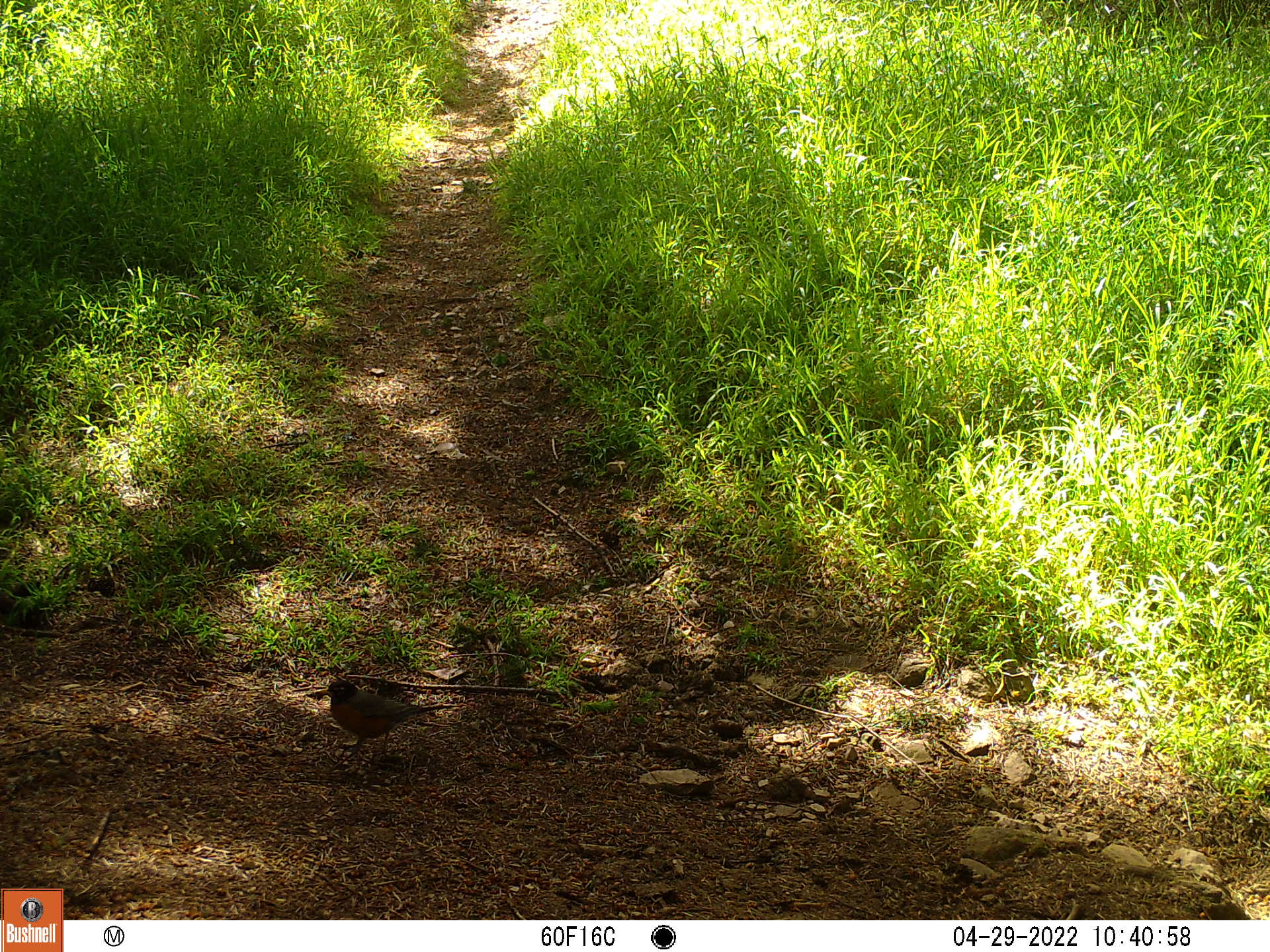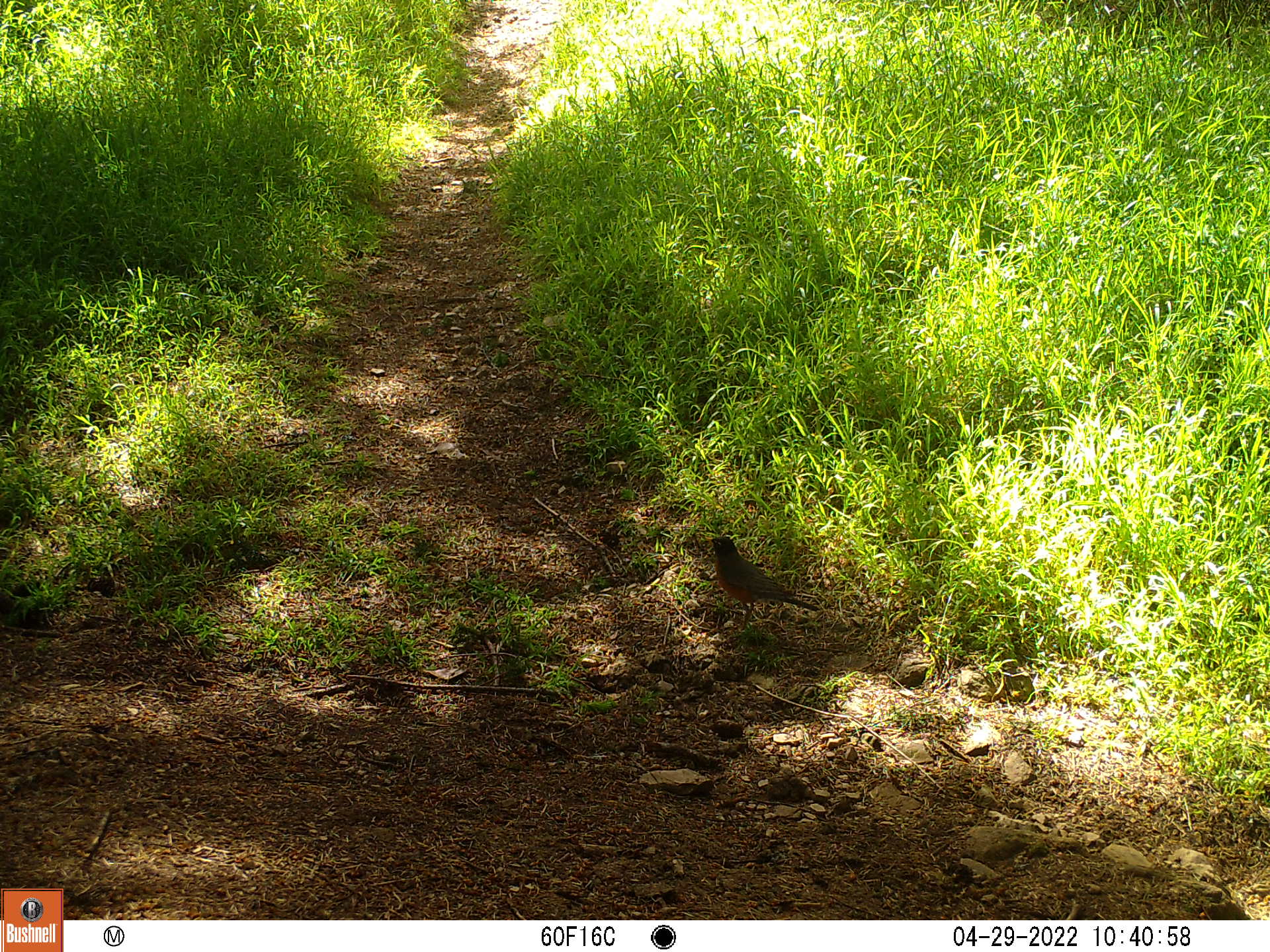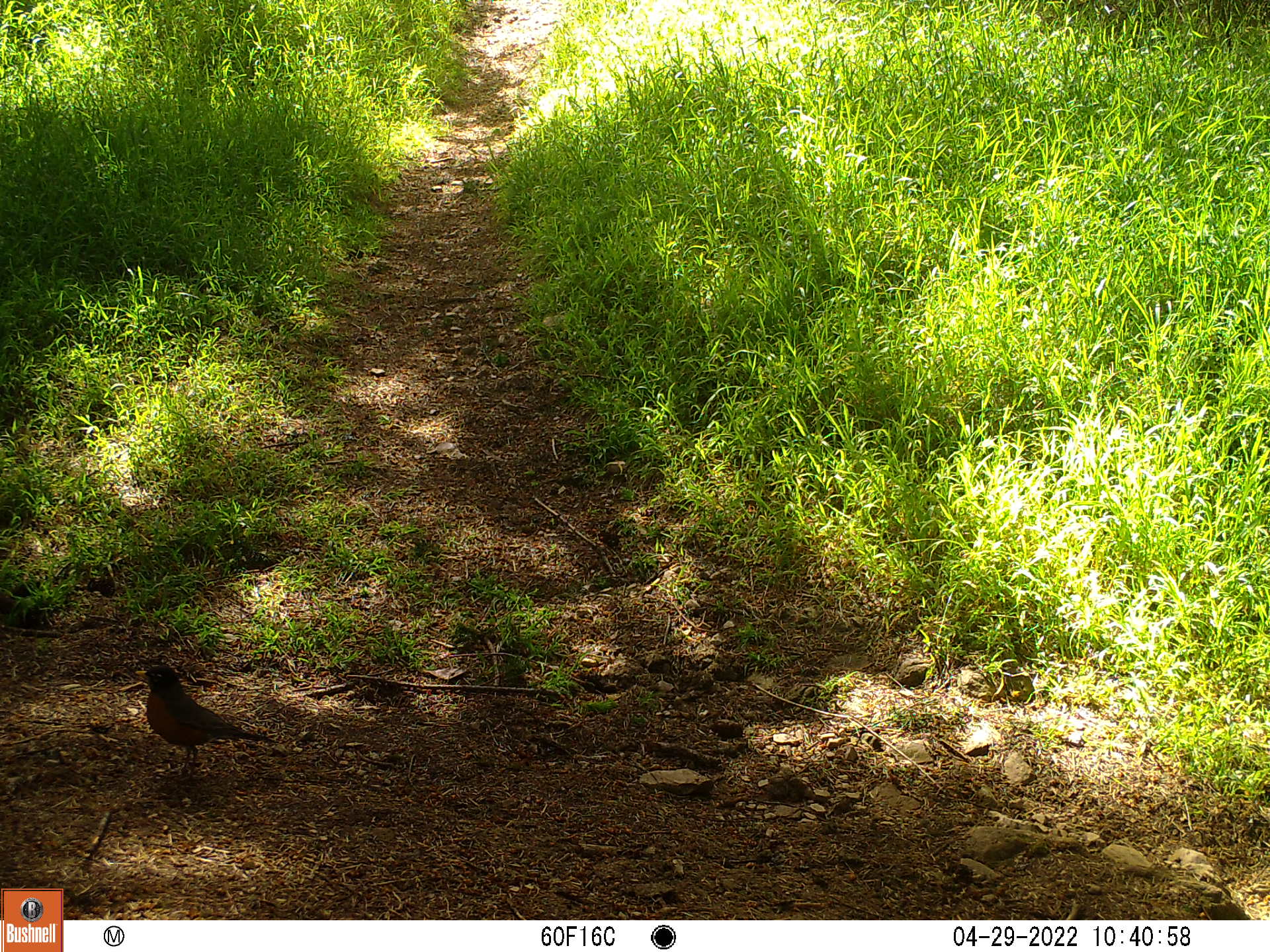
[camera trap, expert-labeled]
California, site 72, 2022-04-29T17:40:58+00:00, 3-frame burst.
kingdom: Animalia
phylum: Chordata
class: Aves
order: Passeriformes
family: Turdidae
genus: Turdus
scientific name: Turdus migratorius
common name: american robin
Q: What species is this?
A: American robin (Turdus migratorius).